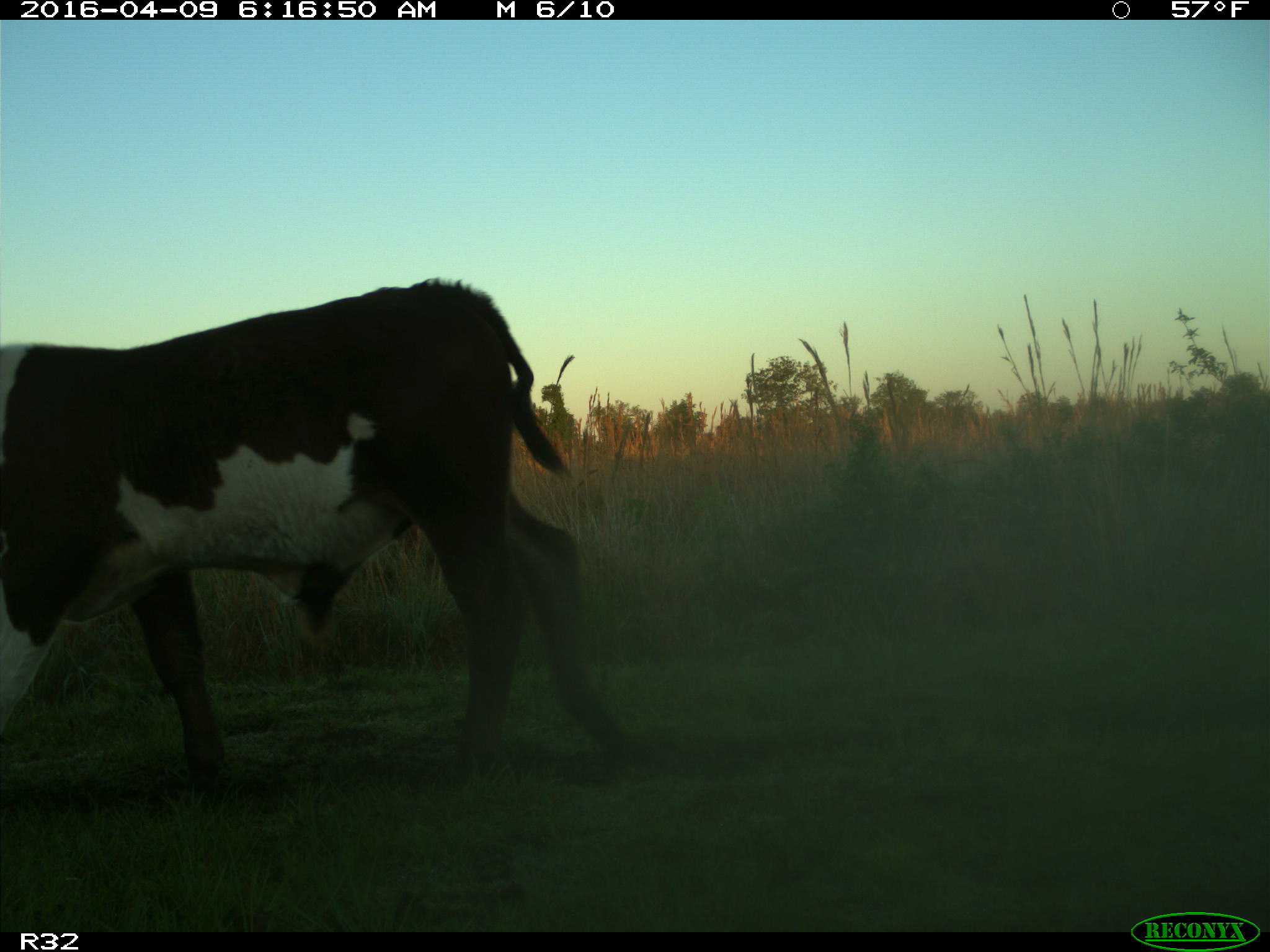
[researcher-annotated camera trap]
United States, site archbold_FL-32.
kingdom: Animalia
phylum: Chordata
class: Mammalia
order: Artiodactyla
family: Bovidae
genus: Bos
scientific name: Bos taurus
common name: domestic cow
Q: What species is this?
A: Bos taurus (domestic cow).